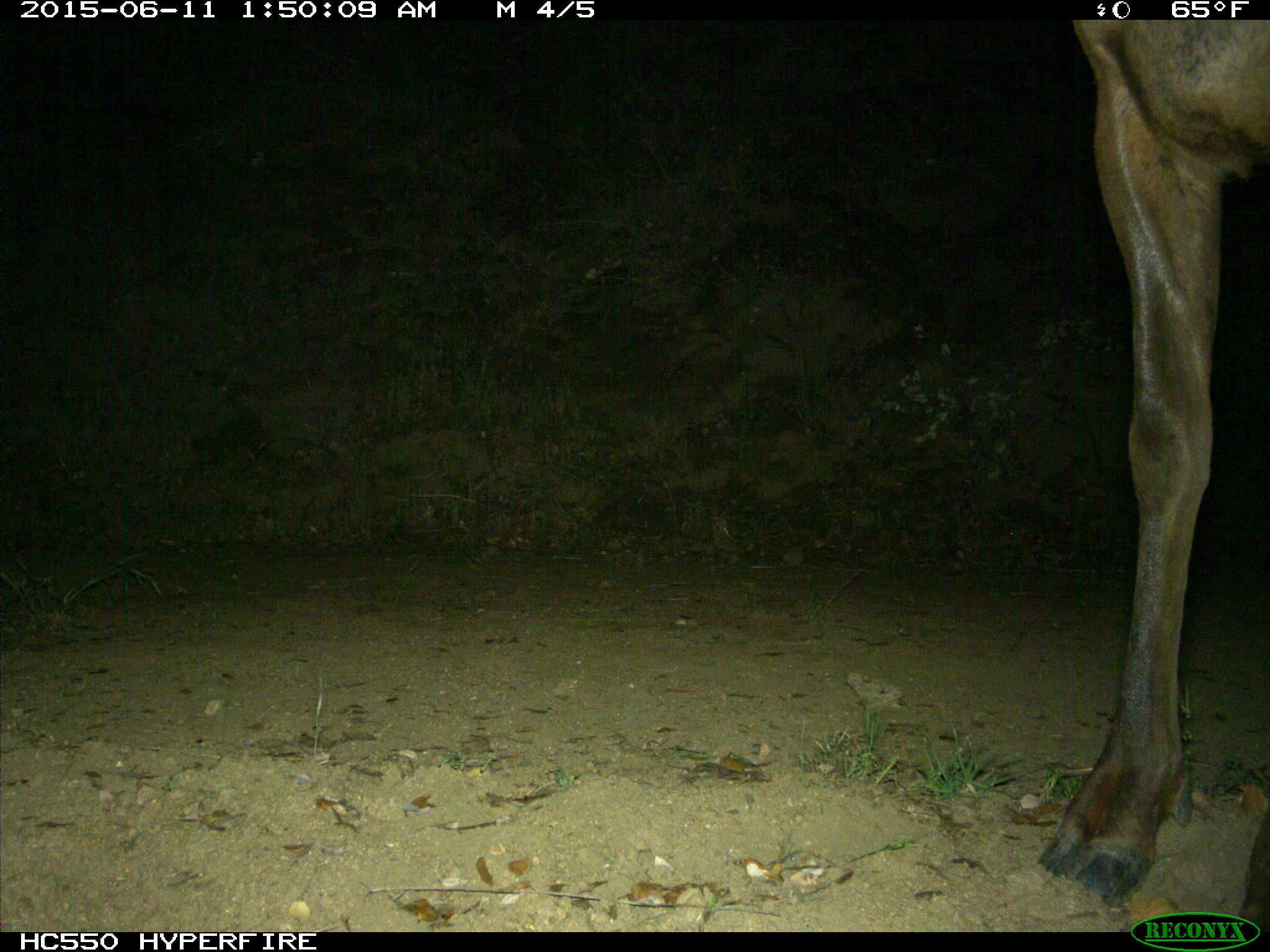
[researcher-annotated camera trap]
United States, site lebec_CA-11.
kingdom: Animalia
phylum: Chordata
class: Mammalia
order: Artiodactyla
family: Cervidae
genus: Cervus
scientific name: Cervus canadensis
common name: elk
Cervus canadensis (elk).